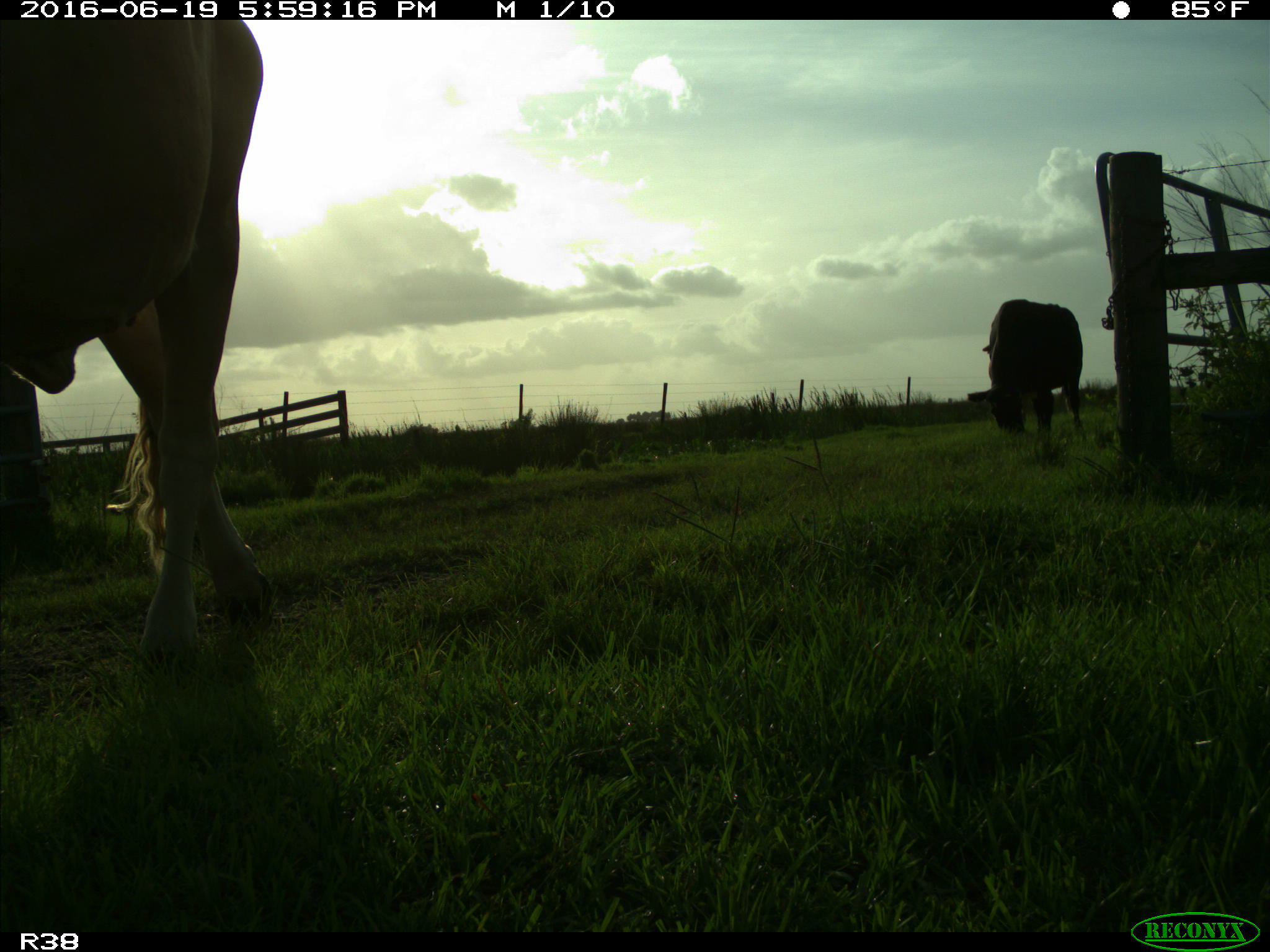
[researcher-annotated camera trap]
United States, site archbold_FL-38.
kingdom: Animalia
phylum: Chordata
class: Mammalia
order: Artiodactyla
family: Bovidae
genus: Bos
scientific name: Bos taurus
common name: domestic cow